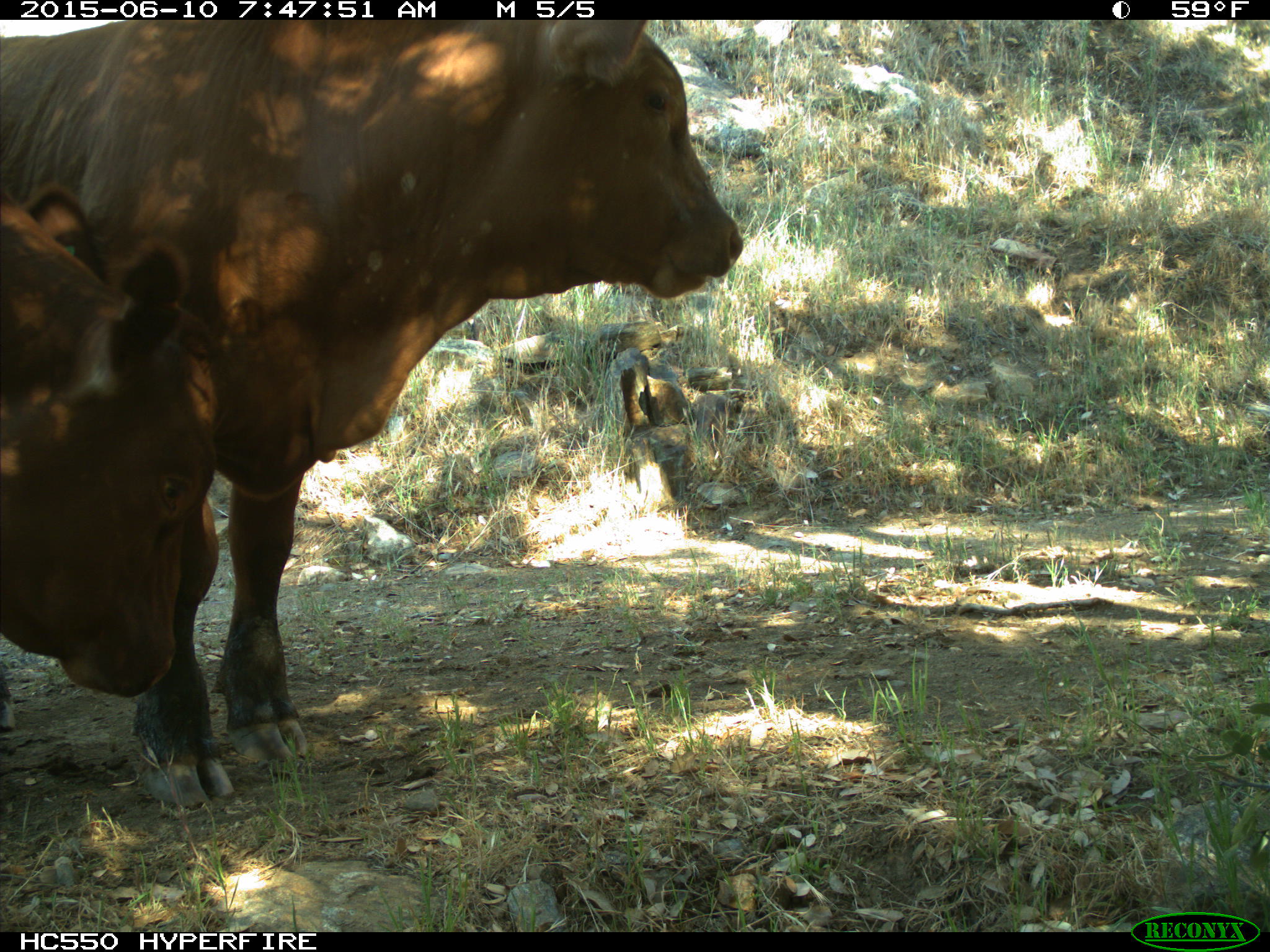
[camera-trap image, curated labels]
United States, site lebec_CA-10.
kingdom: Animalia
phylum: Chordata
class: Mammalia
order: Artiodactyla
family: Bovidae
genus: Bos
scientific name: Bos taurus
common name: domestic cow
Bos taurus (domestic cow).